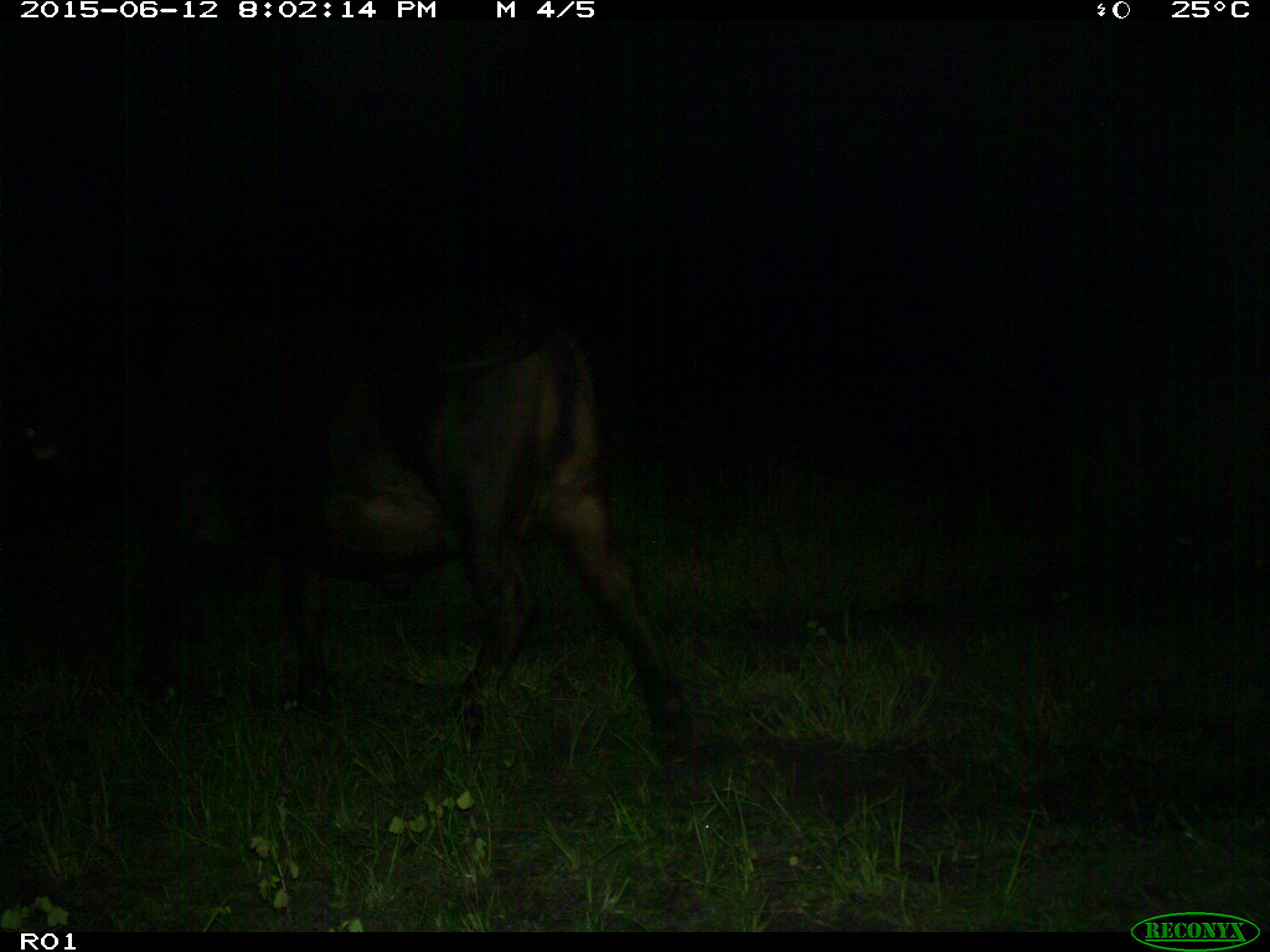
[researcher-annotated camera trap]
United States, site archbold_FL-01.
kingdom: Animalia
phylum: Chordata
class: Mammalia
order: Artiodactyla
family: Bovidae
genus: Bos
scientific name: Bos taurus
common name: domestic cow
Bos taurus (domestic cow).